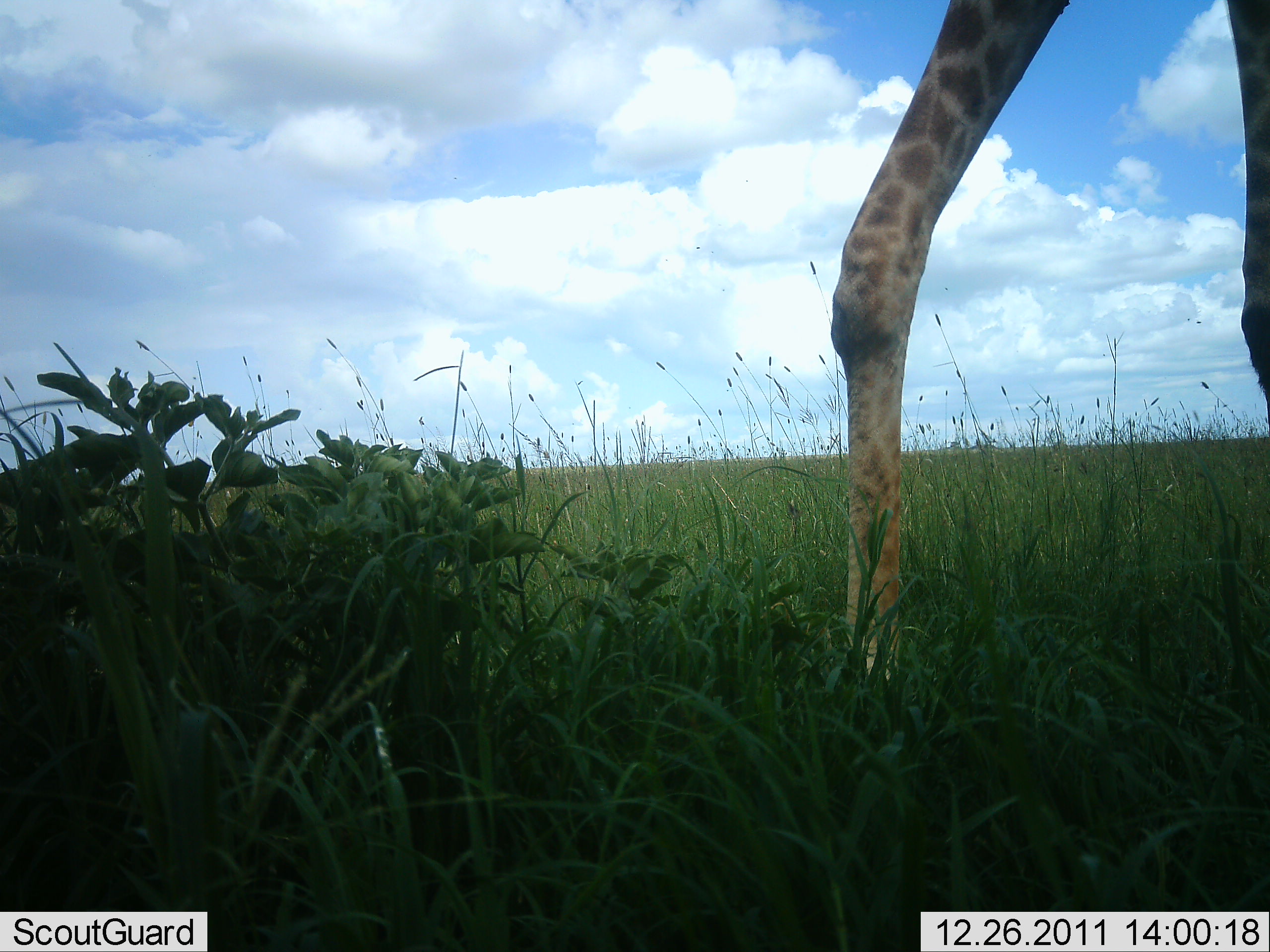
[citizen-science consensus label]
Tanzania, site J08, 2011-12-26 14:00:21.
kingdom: Animalia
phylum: Chordata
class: Mammalia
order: Artiodactyla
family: Giraffidae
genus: Giraffa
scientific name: Giraffa camelopardalis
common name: giraffe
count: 1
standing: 30%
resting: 0%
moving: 70%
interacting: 0%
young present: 0%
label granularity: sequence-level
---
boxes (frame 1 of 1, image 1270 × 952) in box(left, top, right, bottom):
animal: box(825, 0, 1270, 717)